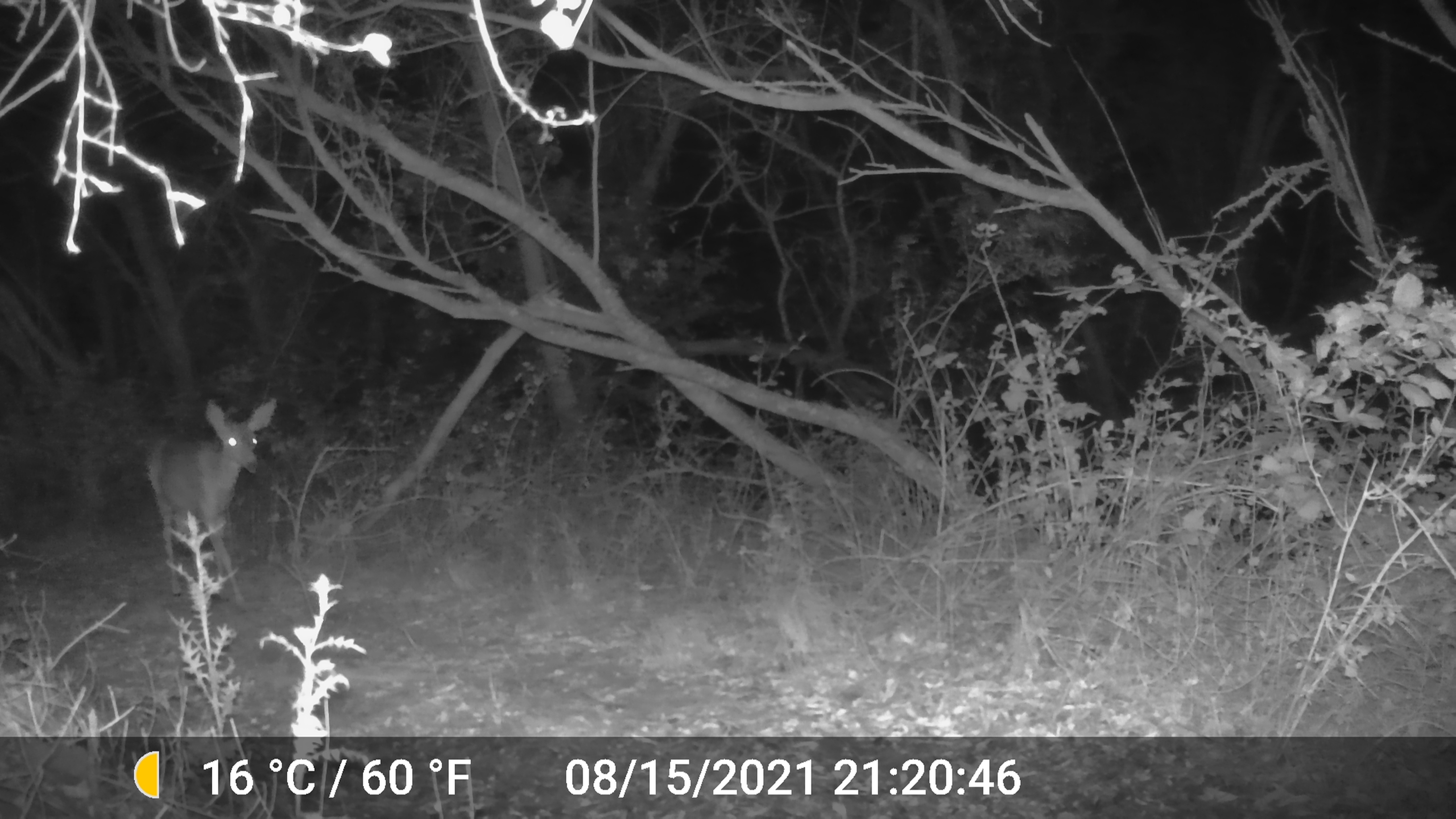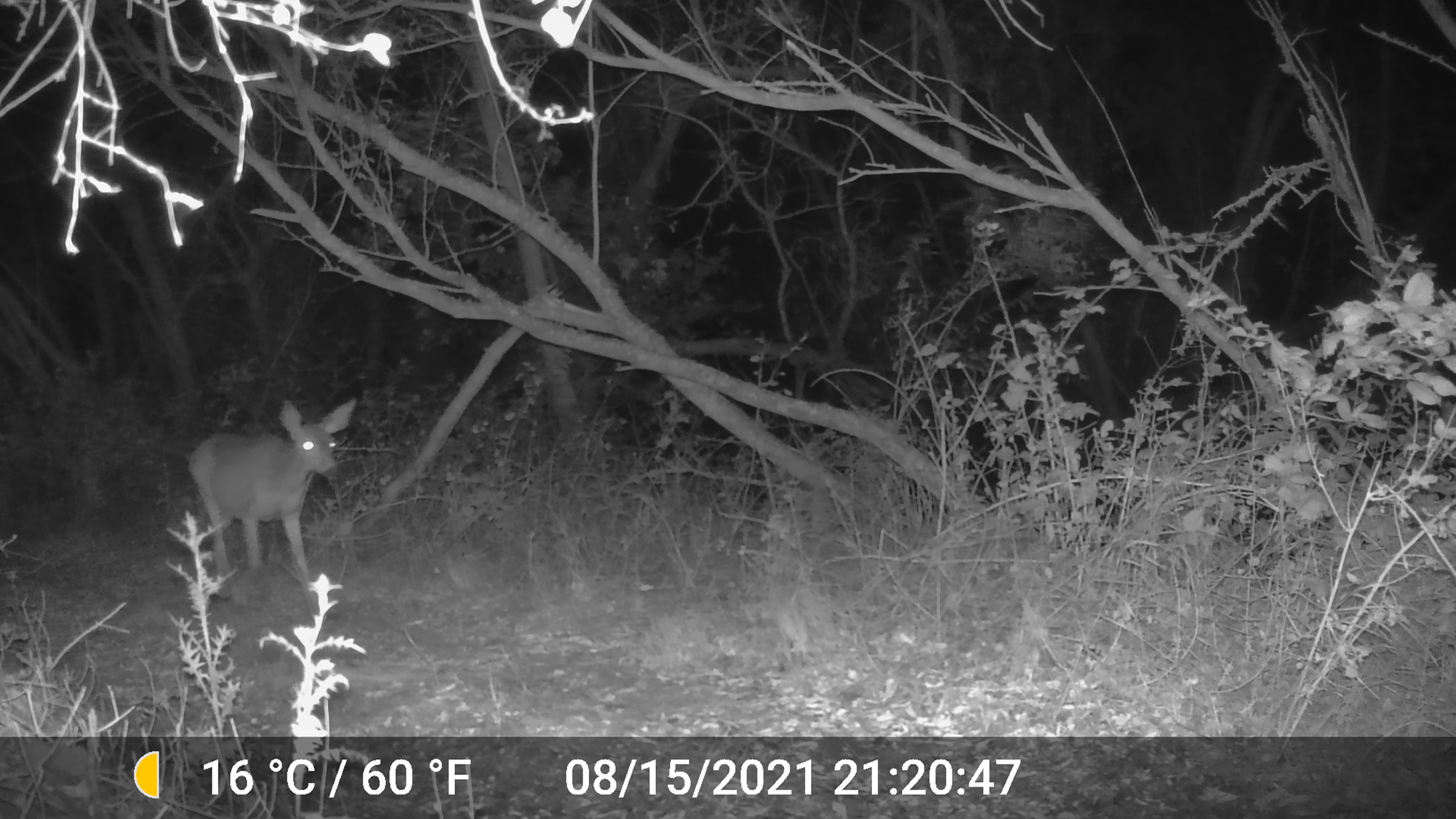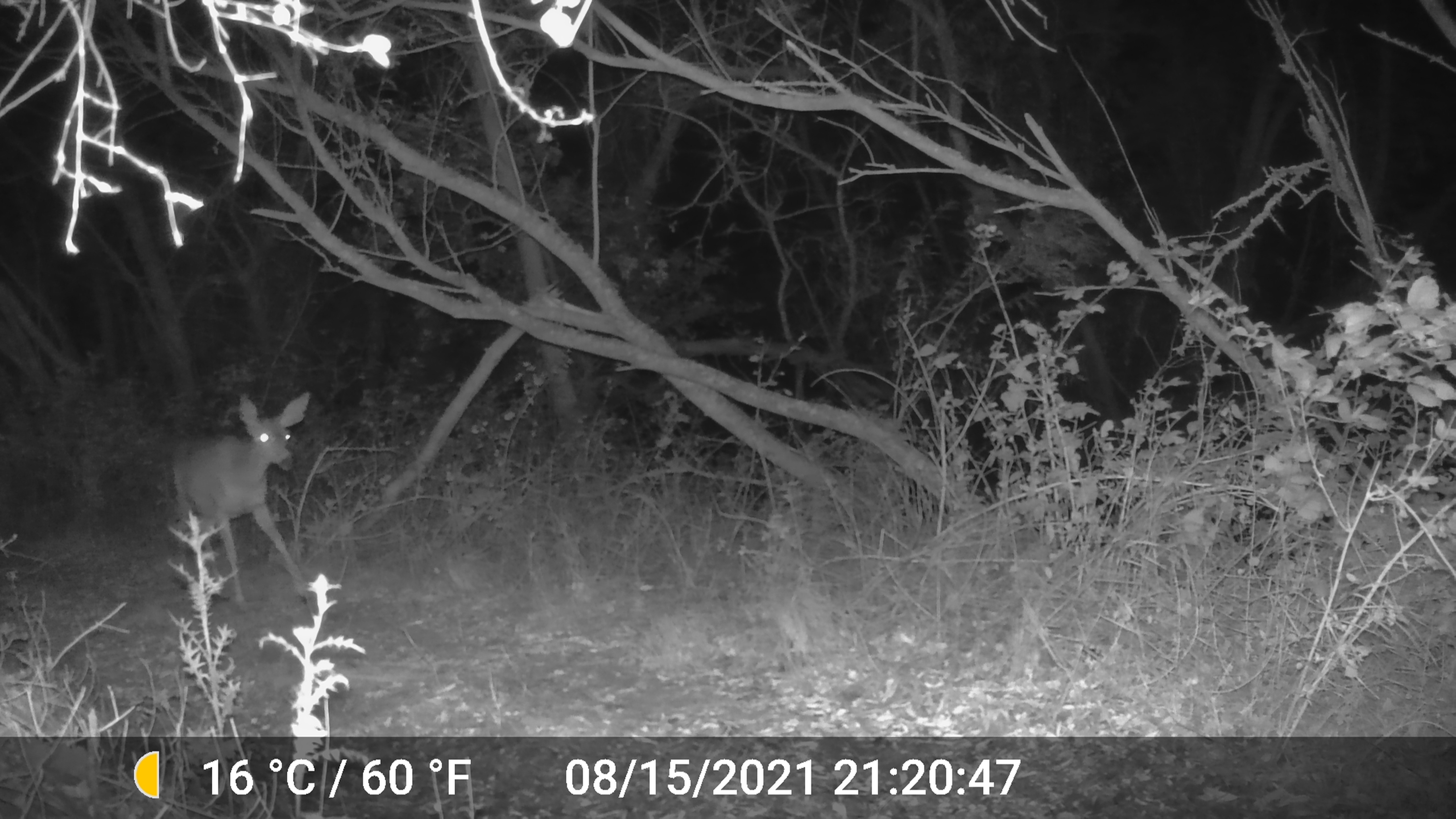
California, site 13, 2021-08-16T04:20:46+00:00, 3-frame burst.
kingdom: Animalia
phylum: Chordata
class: Mammalia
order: Artiodactyla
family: Cervidae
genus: Odocoileus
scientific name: Odocoileus hemionus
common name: mule deer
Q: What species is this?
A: Mule deer (Odocoileus hemionus).